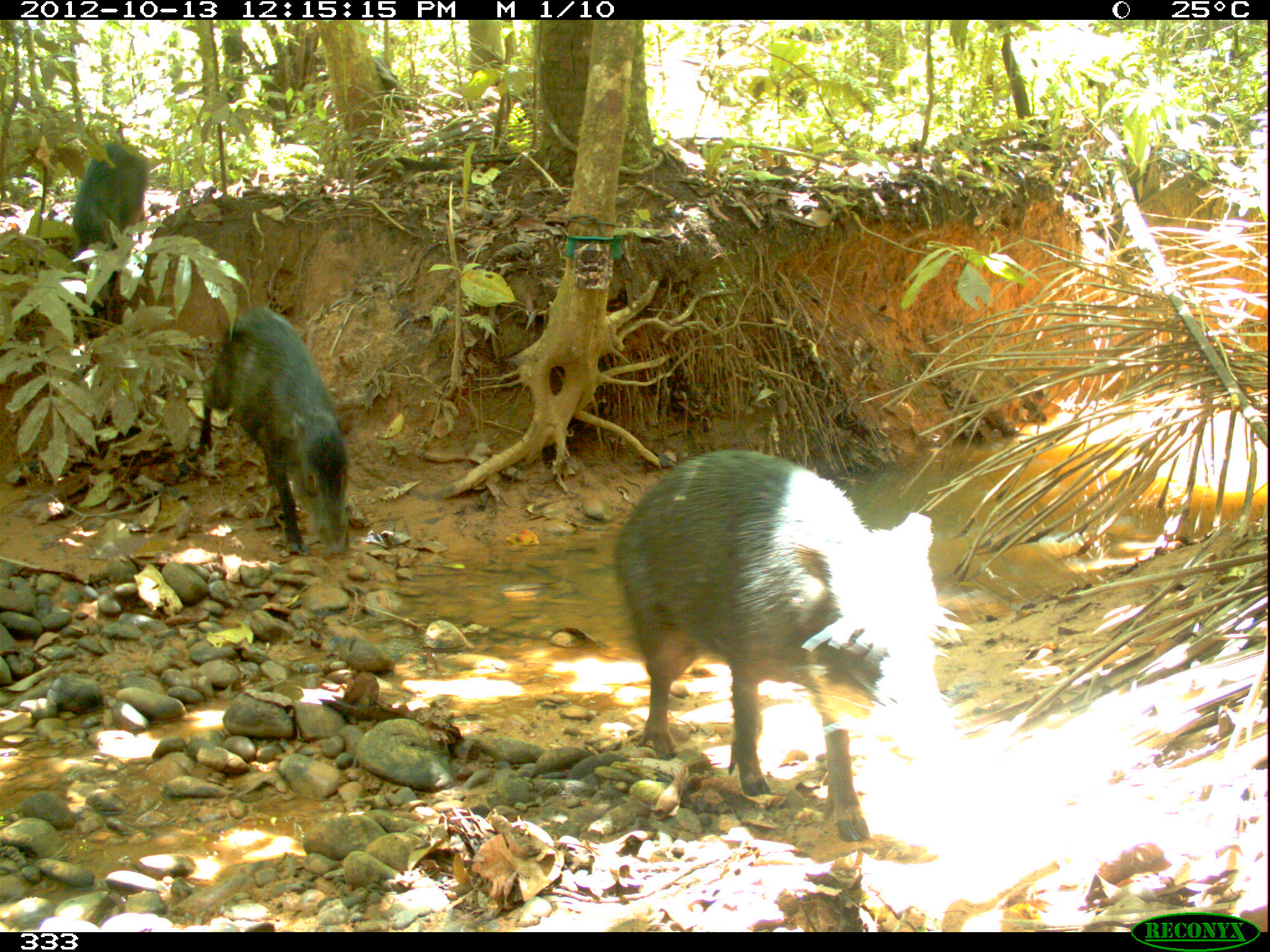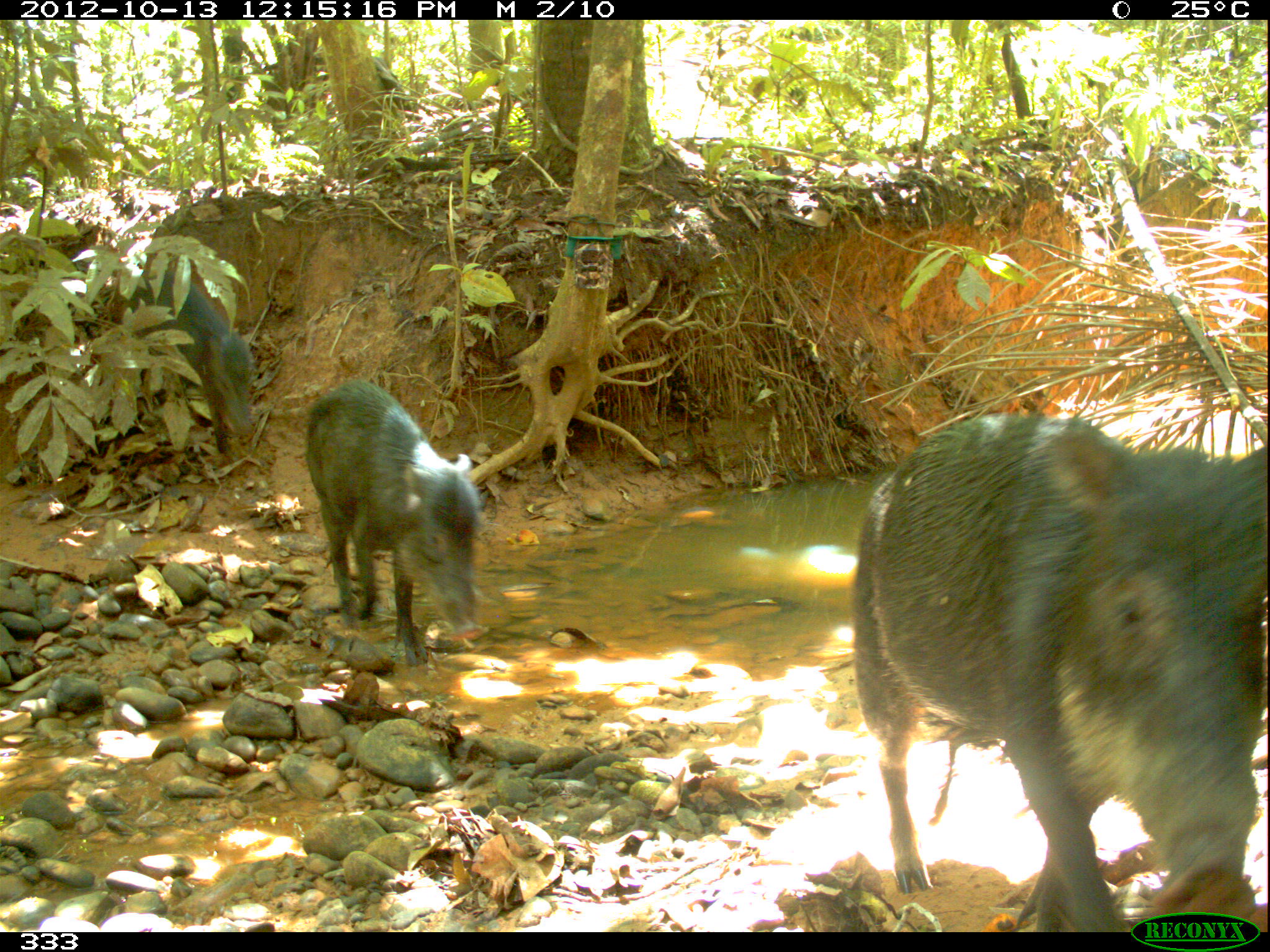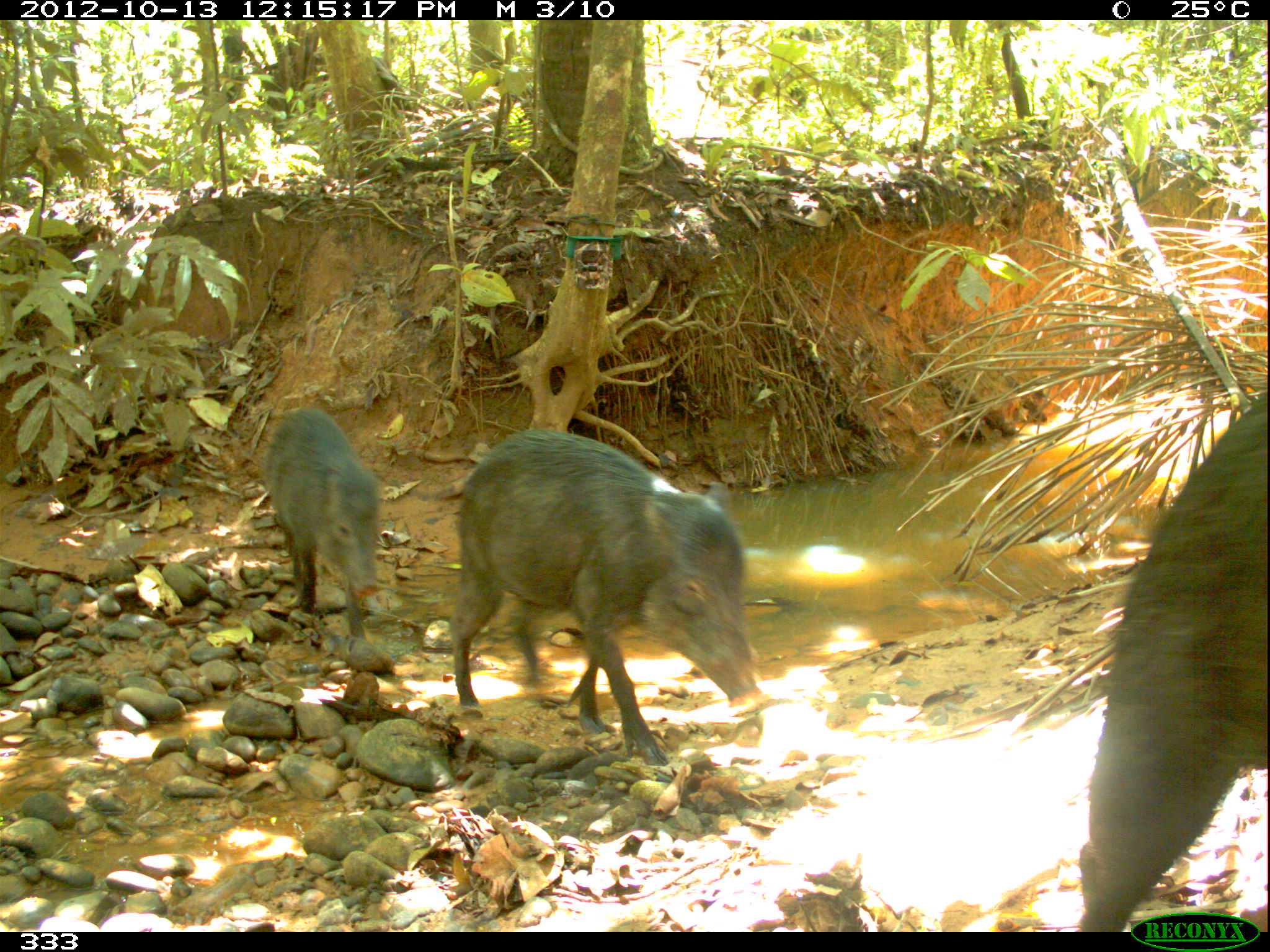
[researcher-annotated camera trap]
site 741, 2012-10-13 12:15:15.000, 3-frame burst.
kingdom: Animalia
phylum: Chordata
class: Mammalia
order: Artiodactyla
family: Tayassuidae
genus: Tayassu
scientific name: Tayassu pecari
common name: white-lipped peccary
Tayassu pecari (white-lipped peccary).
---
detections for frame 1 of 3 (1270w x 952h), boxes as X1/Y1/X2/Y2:
tayassu pecari: 611/448/952/840; 197/304/350/557; 72/138/149/337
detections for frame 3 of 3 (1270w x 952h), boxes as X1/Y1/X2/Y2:
tayassu pecari: 1076/386/1270/932; 447/429/760/766; 262/406/383/641